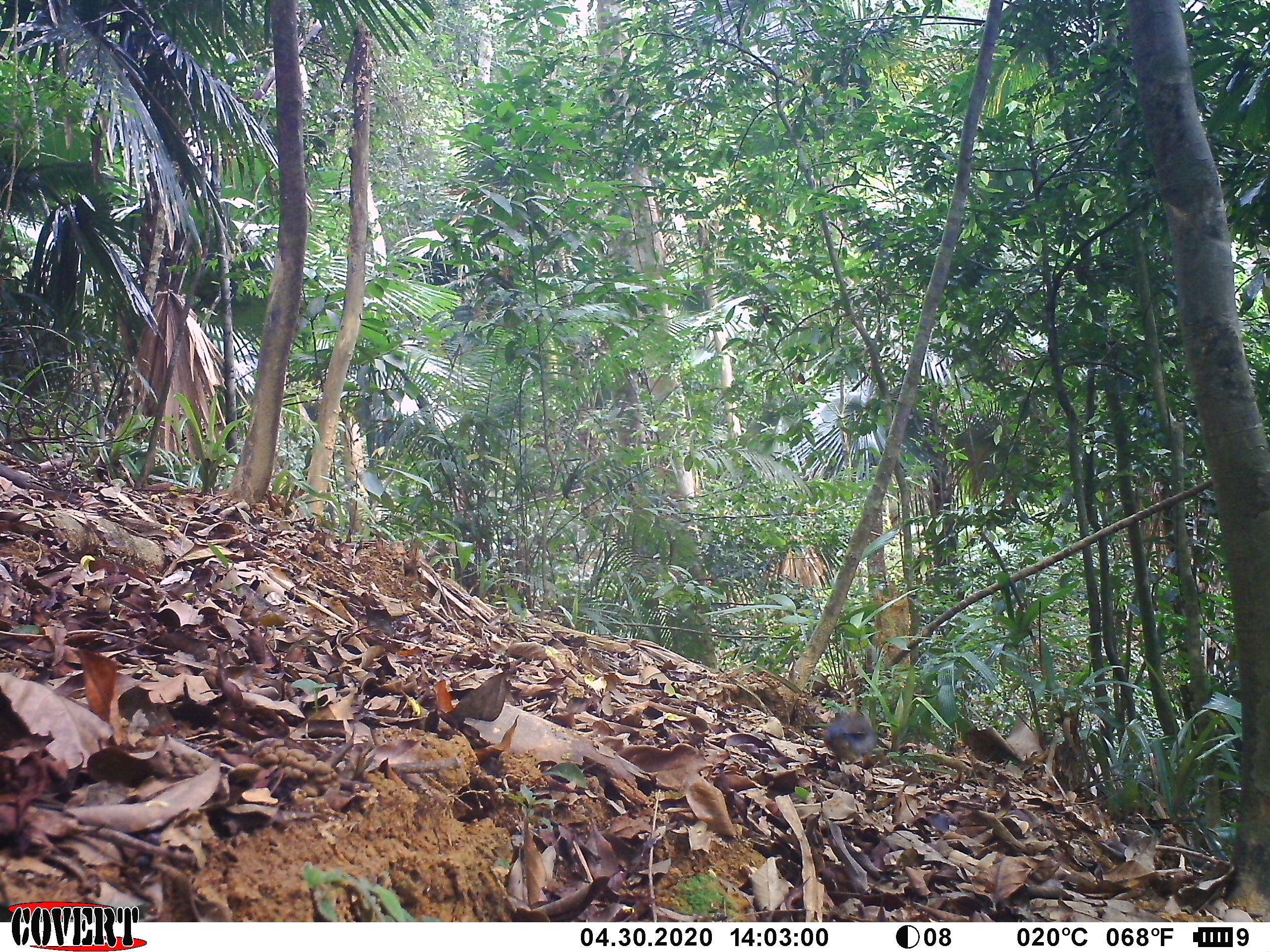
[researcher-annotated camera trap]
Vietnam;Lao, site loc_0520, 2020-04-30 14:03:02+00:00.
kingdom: Animalia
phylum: Chordata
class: Aves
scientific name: Aves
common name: bird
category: unidentified bird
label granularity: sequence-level